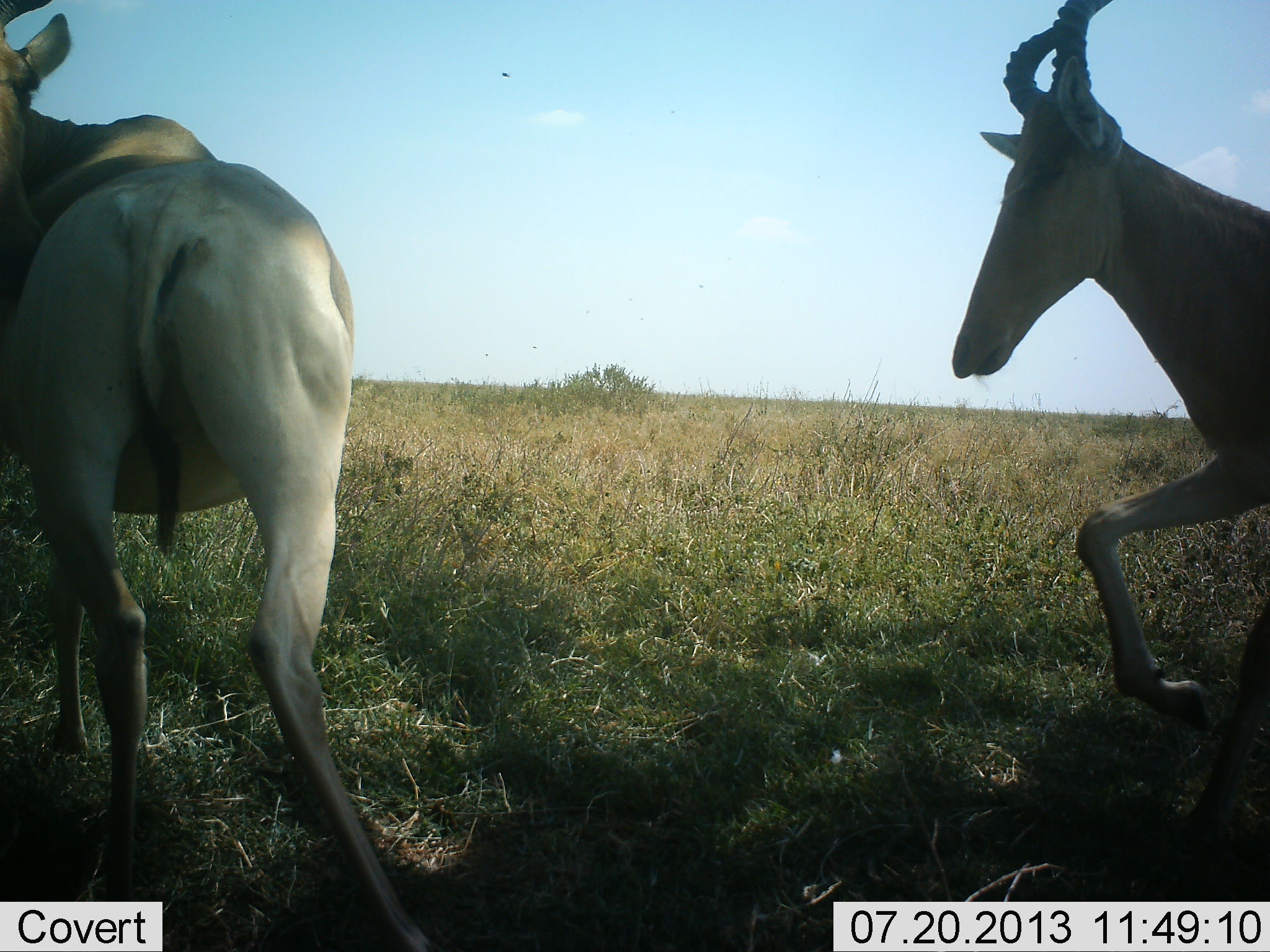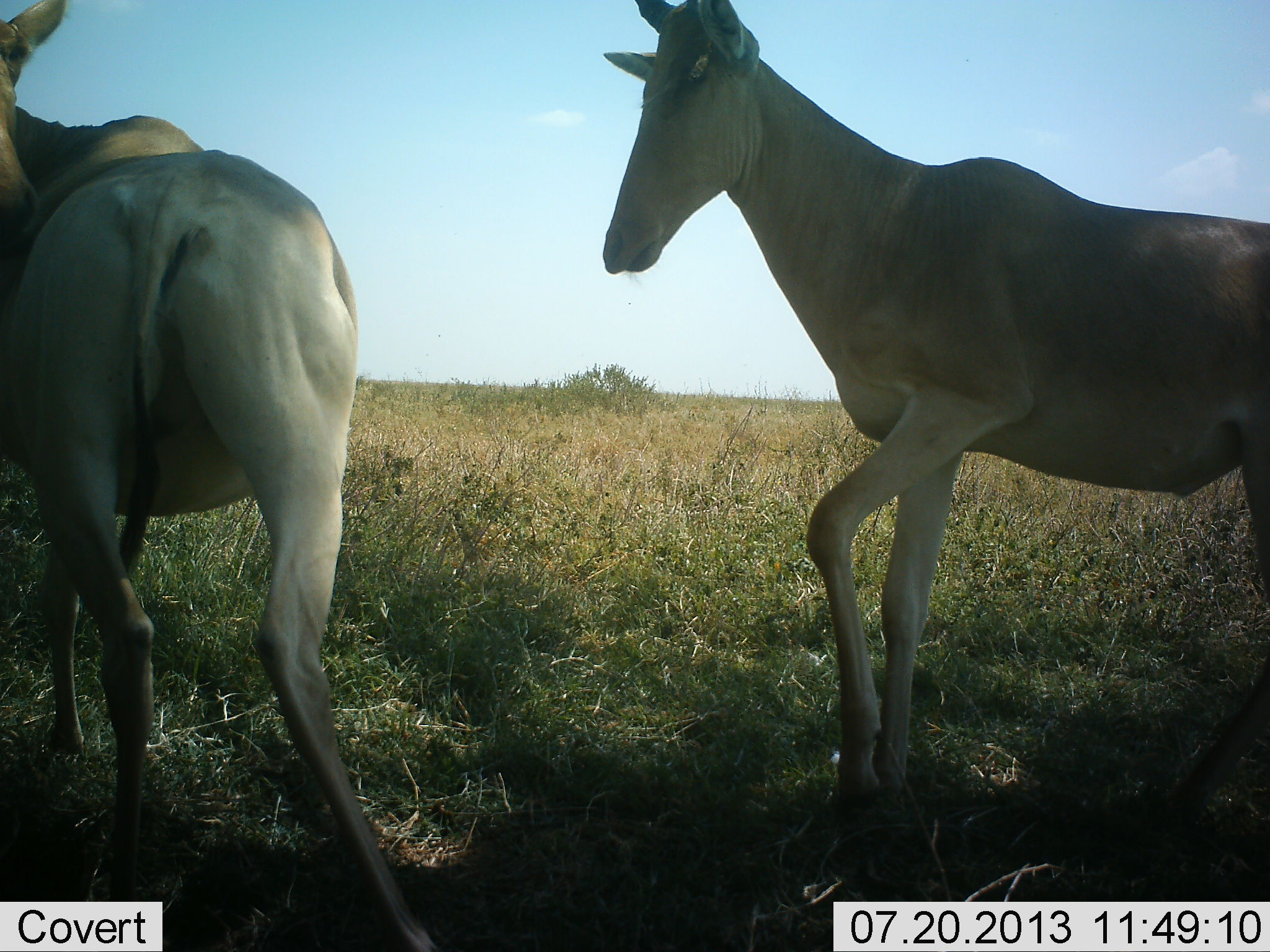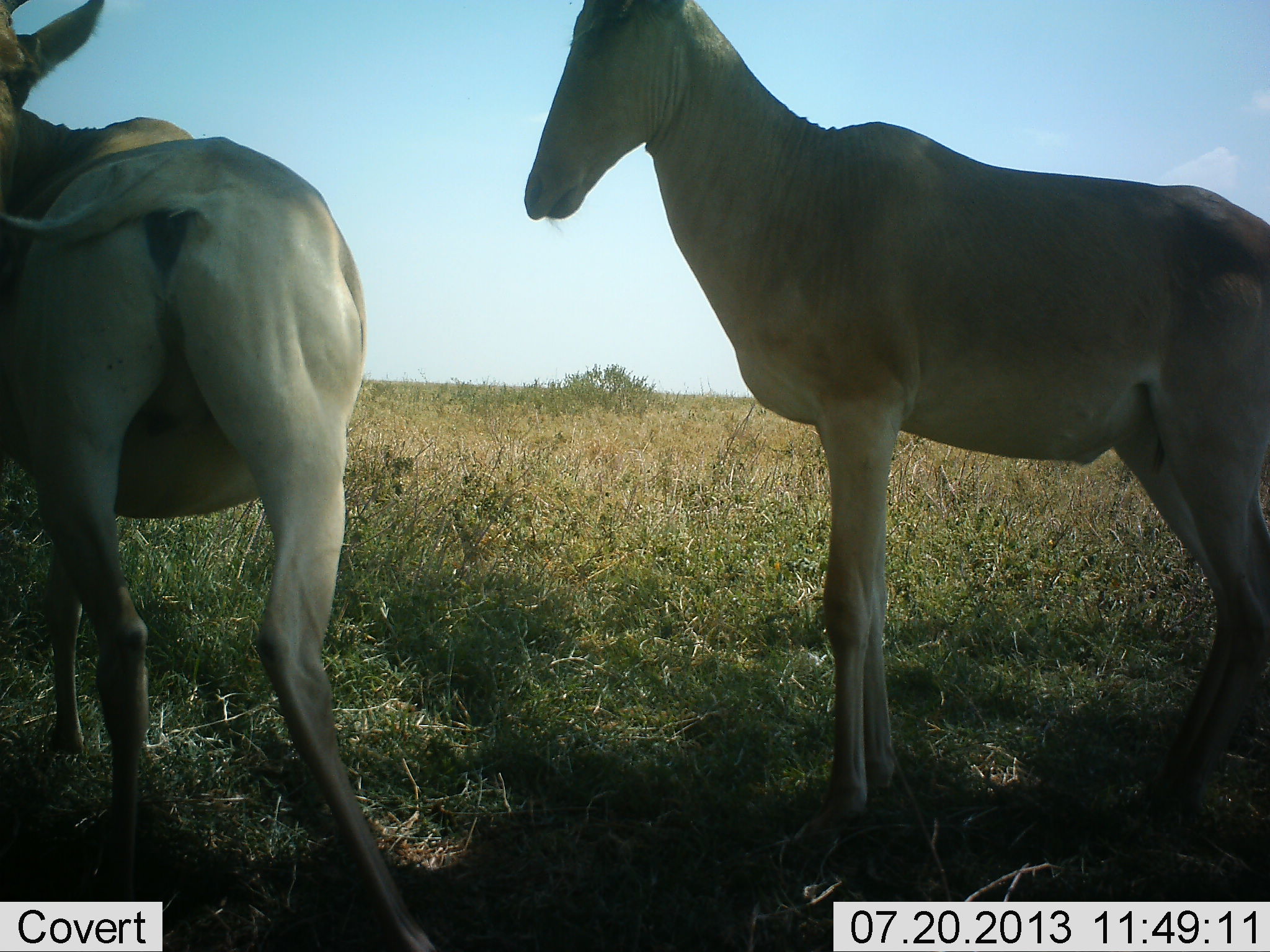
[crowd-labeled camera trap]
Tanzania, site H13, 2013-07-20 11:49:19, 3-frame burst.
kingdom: Animalia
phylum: Chordata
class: Mammalia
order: Artiodactyla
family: Bovidae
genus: Alcelaphus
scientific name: Alcelaphus buselaphus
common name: hartebeest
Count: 2.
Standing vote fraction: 80%.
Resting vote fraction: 0%.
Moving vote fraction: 60%.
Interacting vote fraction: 20%.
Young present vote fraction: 0%.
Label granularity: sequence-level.